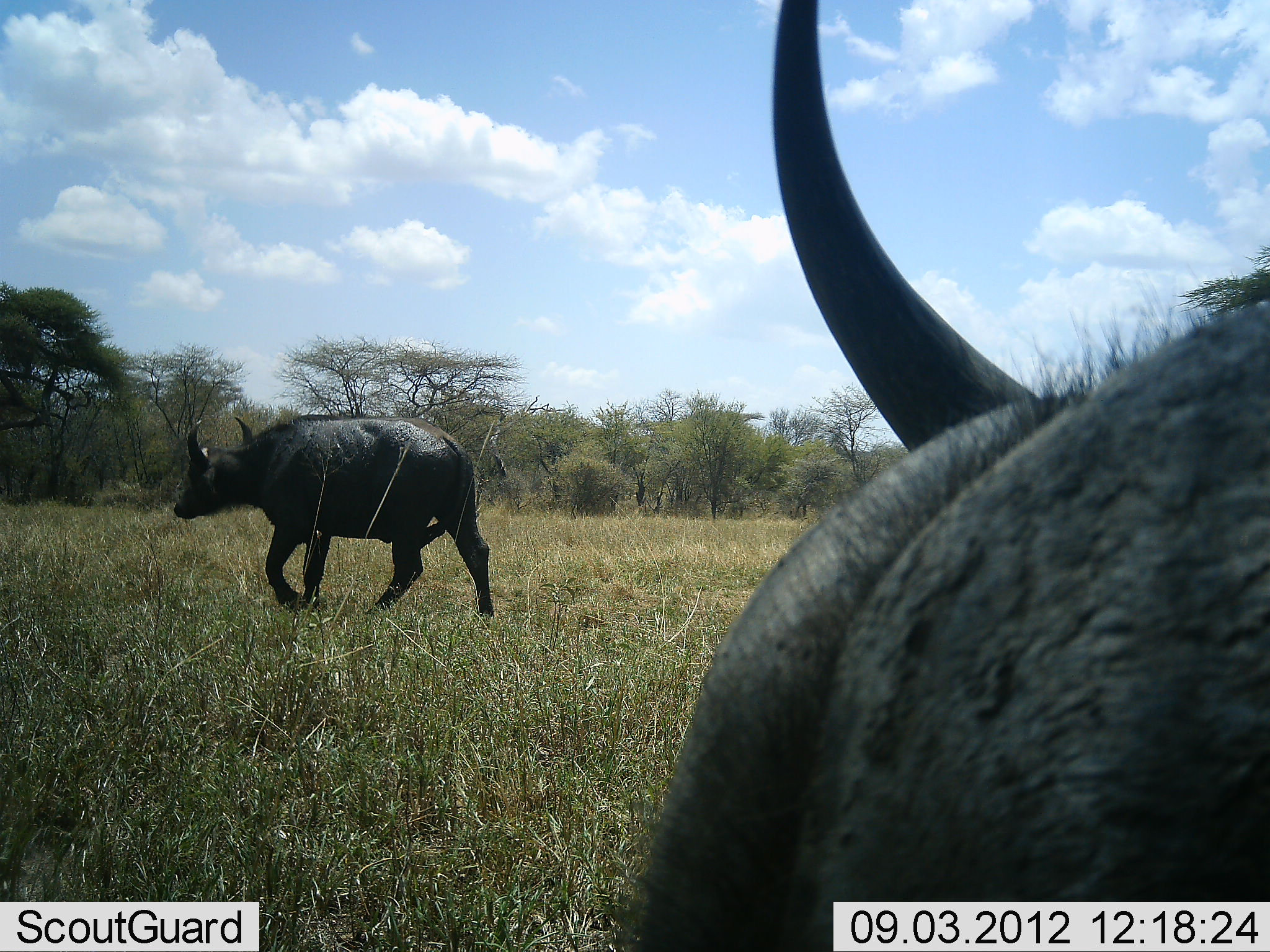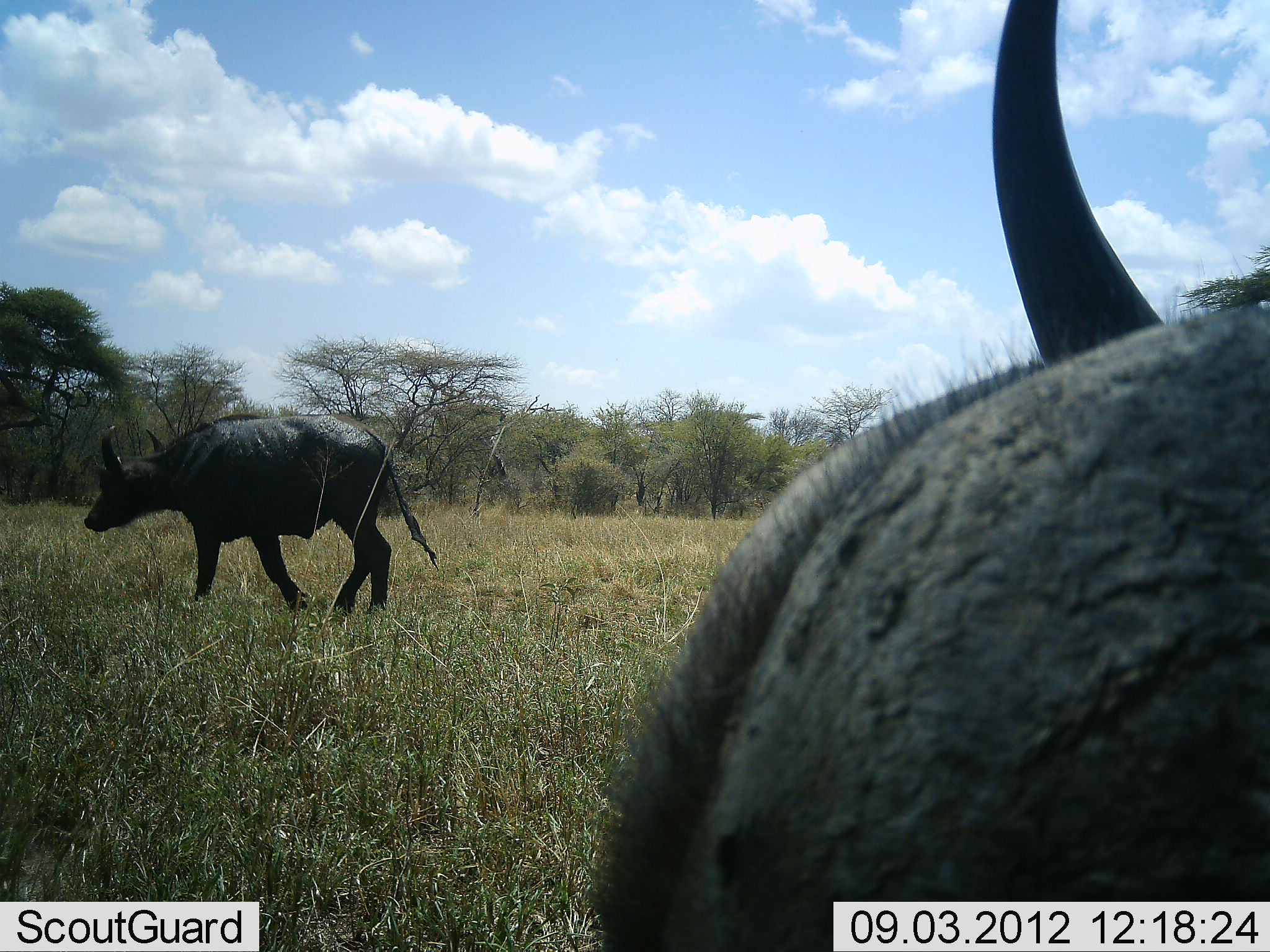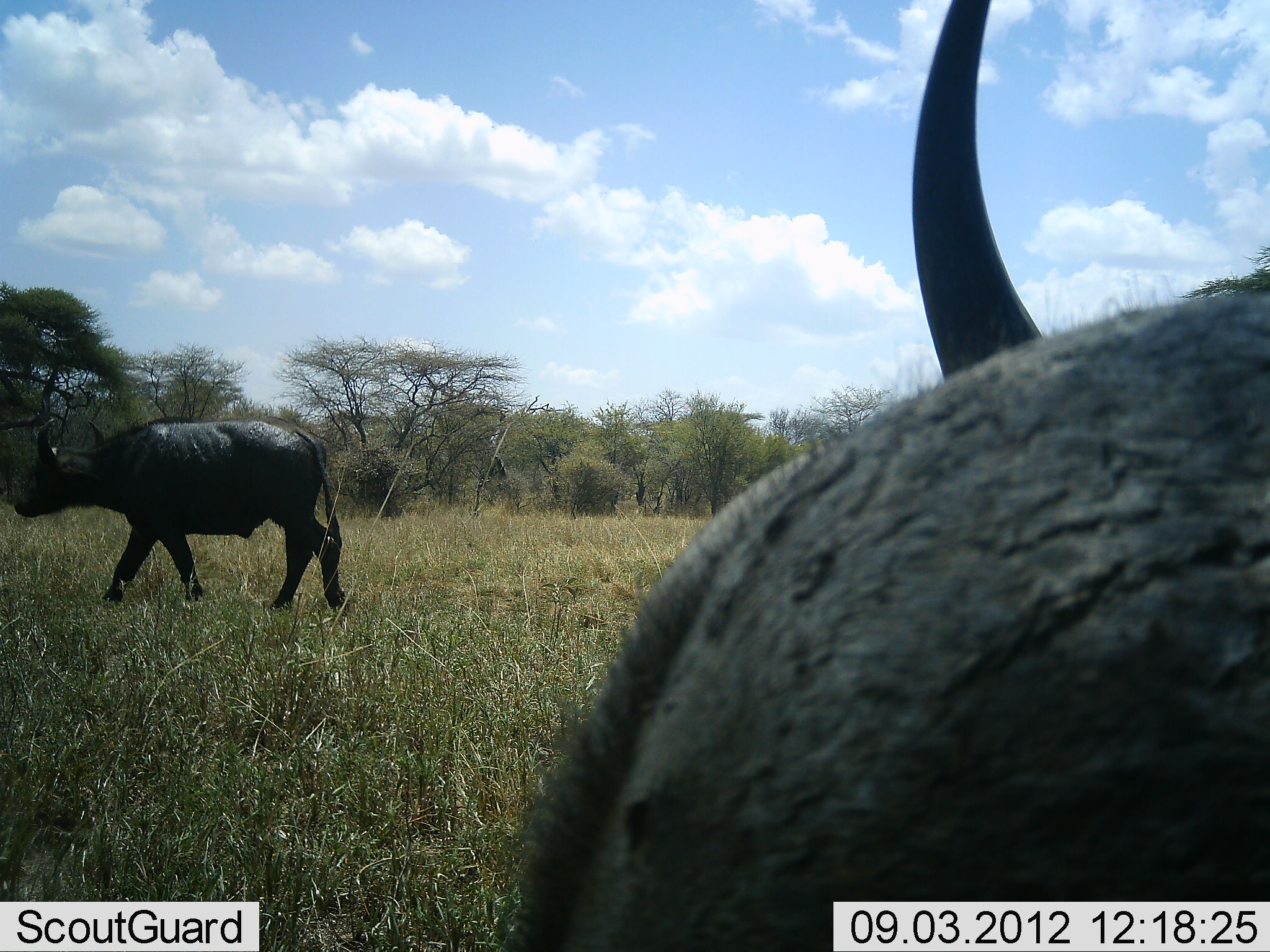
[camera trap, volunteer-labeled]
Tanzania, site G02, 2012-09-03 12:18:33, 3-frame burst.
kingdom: Animalia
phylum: Chordata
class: Mammalia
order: Artiodactyla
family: Bovidae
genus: Syncerus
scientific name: Syncerus caffer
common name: cape buffalo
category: buffalo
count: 2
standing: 60%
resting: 10%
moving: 90%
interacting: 0%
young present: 0%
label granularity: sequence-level